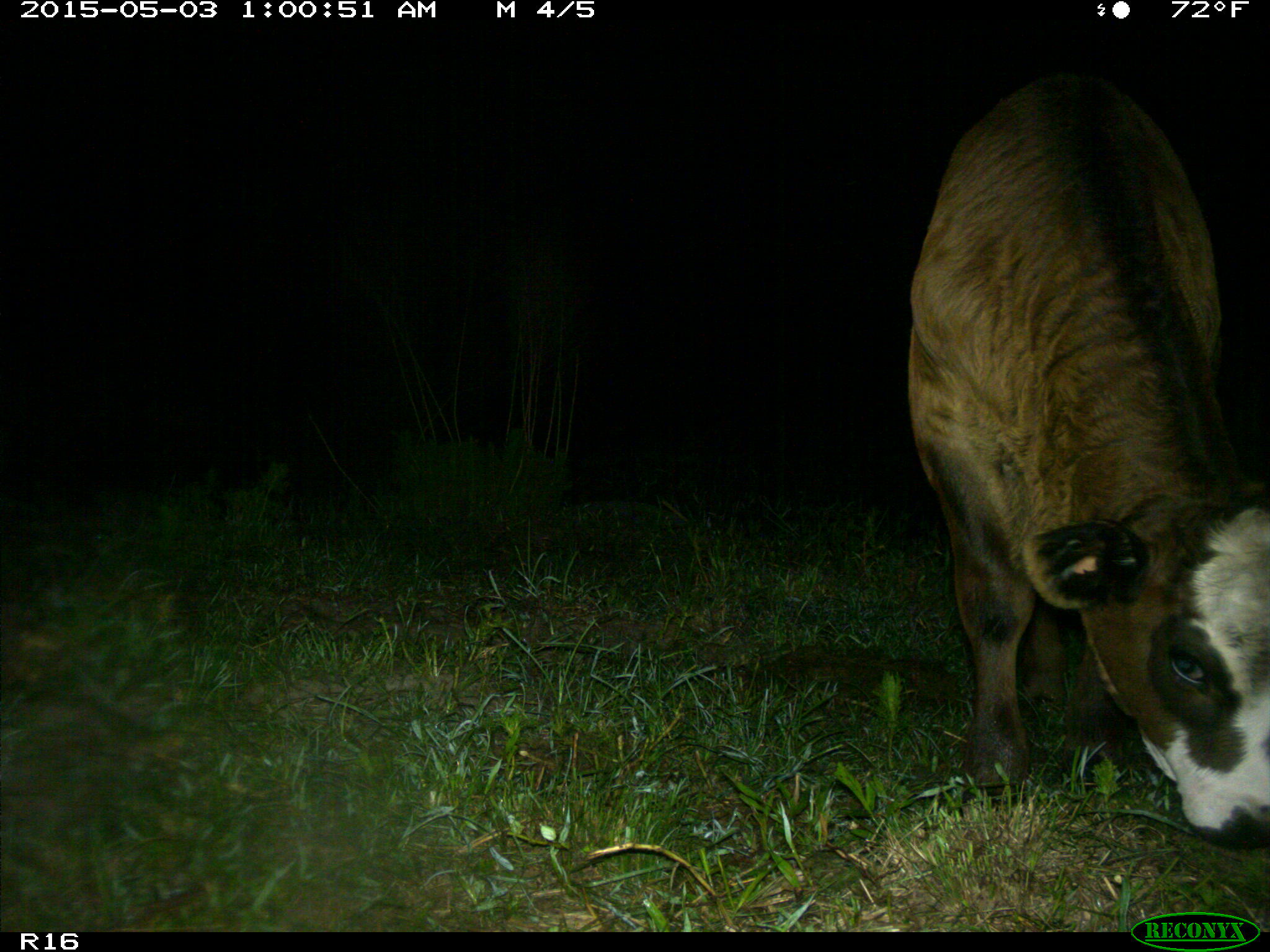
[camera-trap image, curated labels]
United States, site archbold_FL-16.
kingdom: Animalia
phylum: Chordata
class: Mammalia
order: Artiodactyla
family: Bovidae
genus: Bos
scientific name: Bos taurus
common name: domestic cow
Bos taurus (domestic cow).